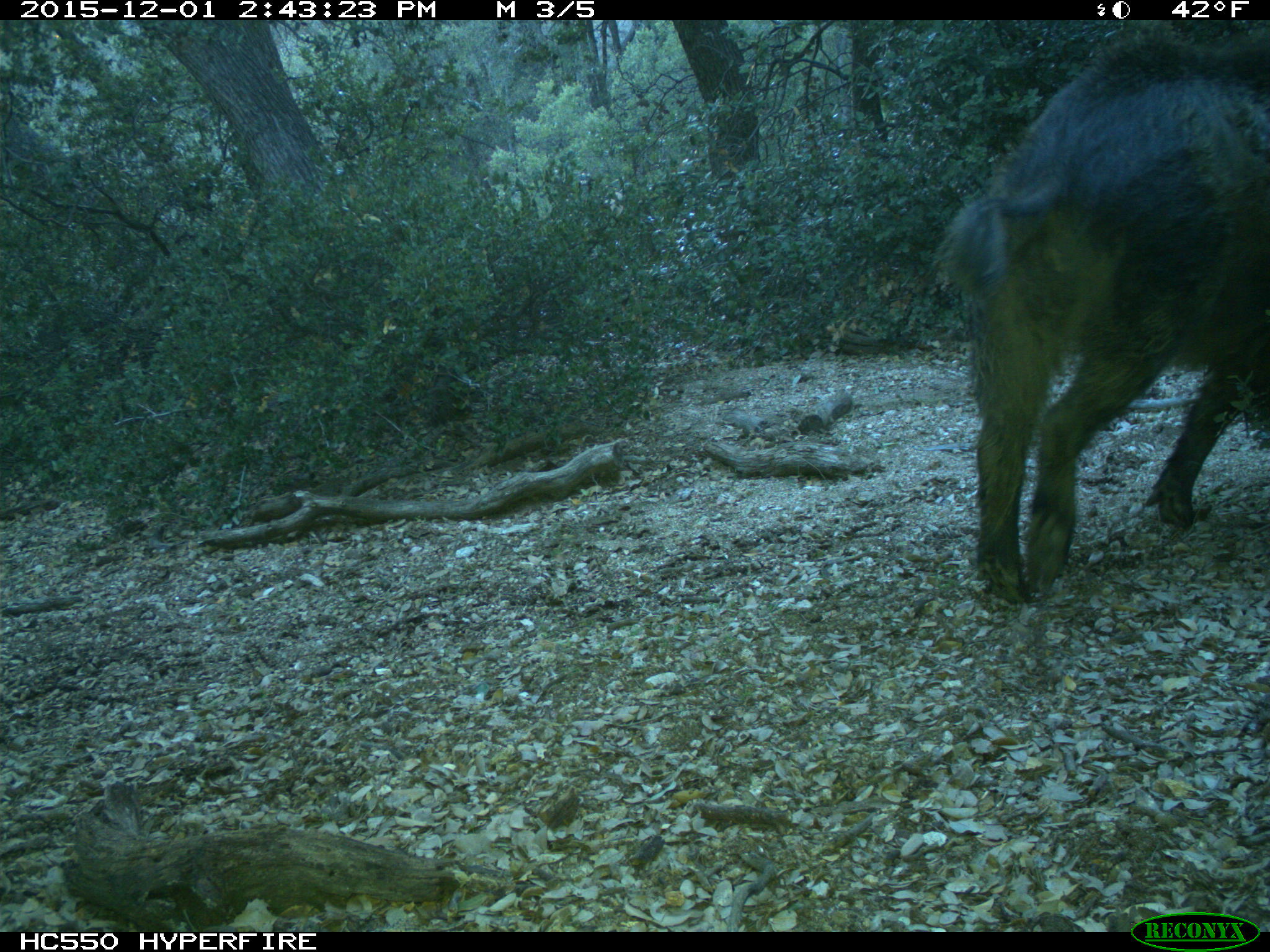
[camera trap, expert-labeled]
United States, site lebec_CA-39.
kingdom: Animalia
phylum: Chordata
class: Mammalia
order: Artiodactyla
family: Suidae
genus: Sus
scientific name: Sus scrofa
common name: wild boar